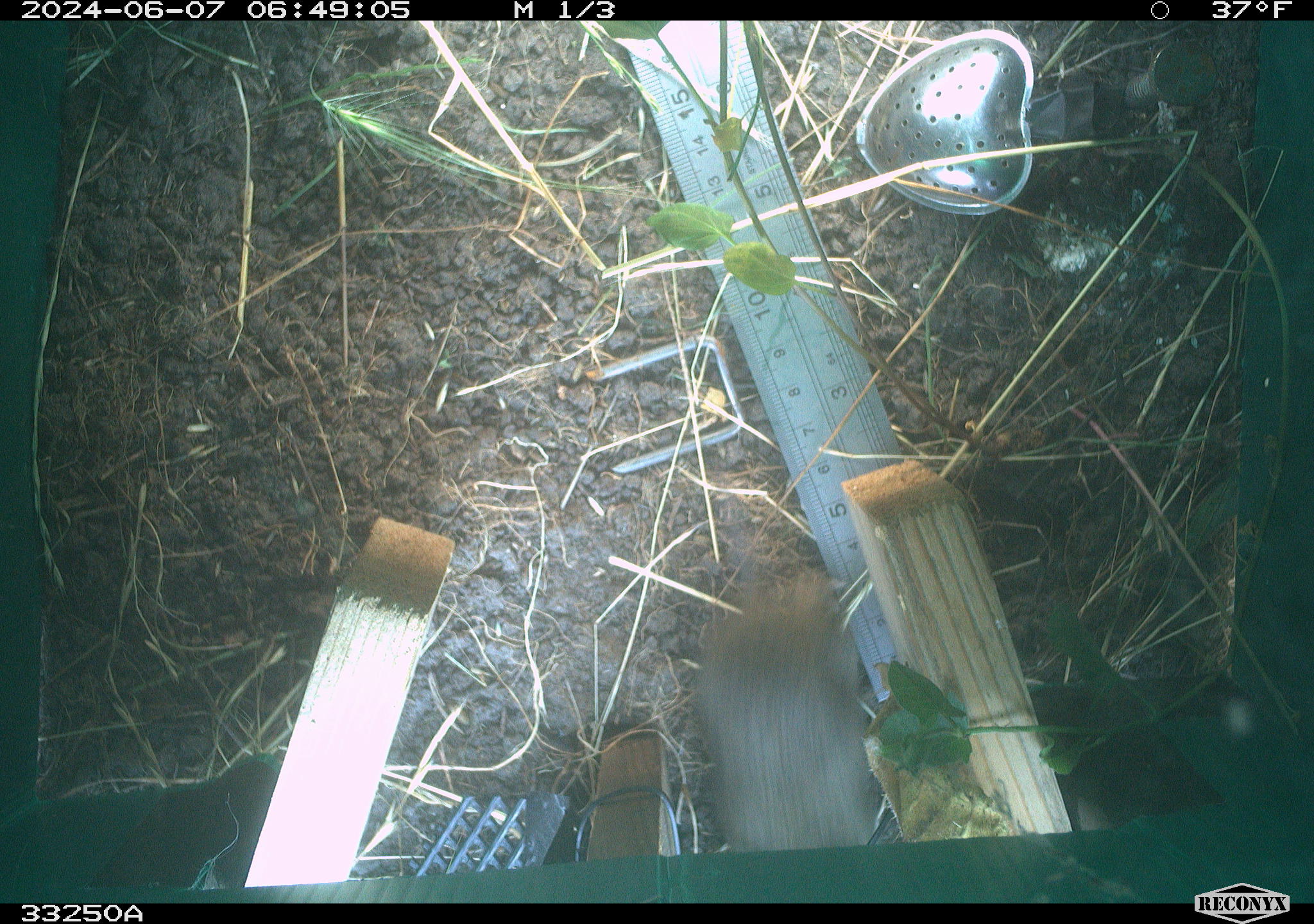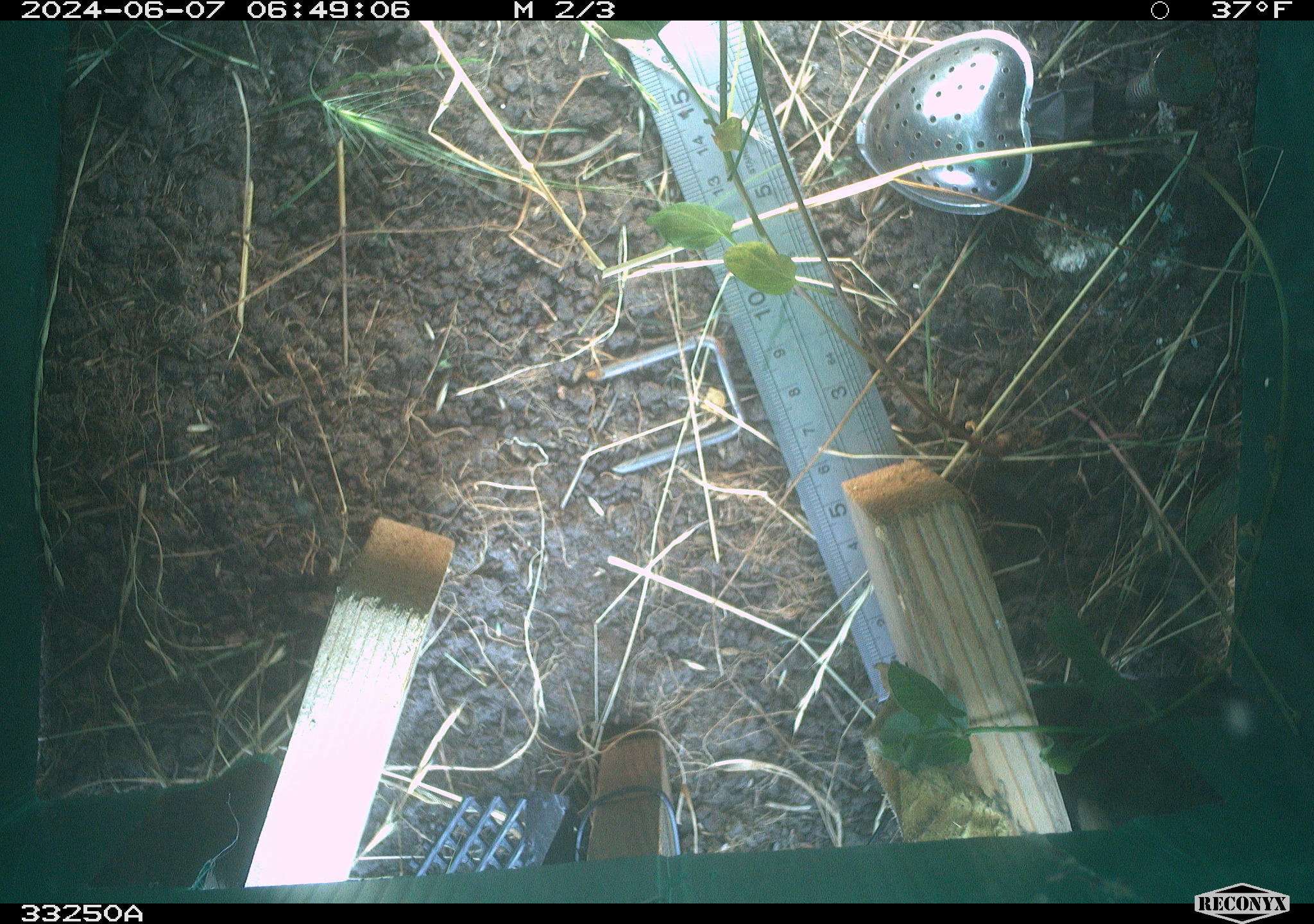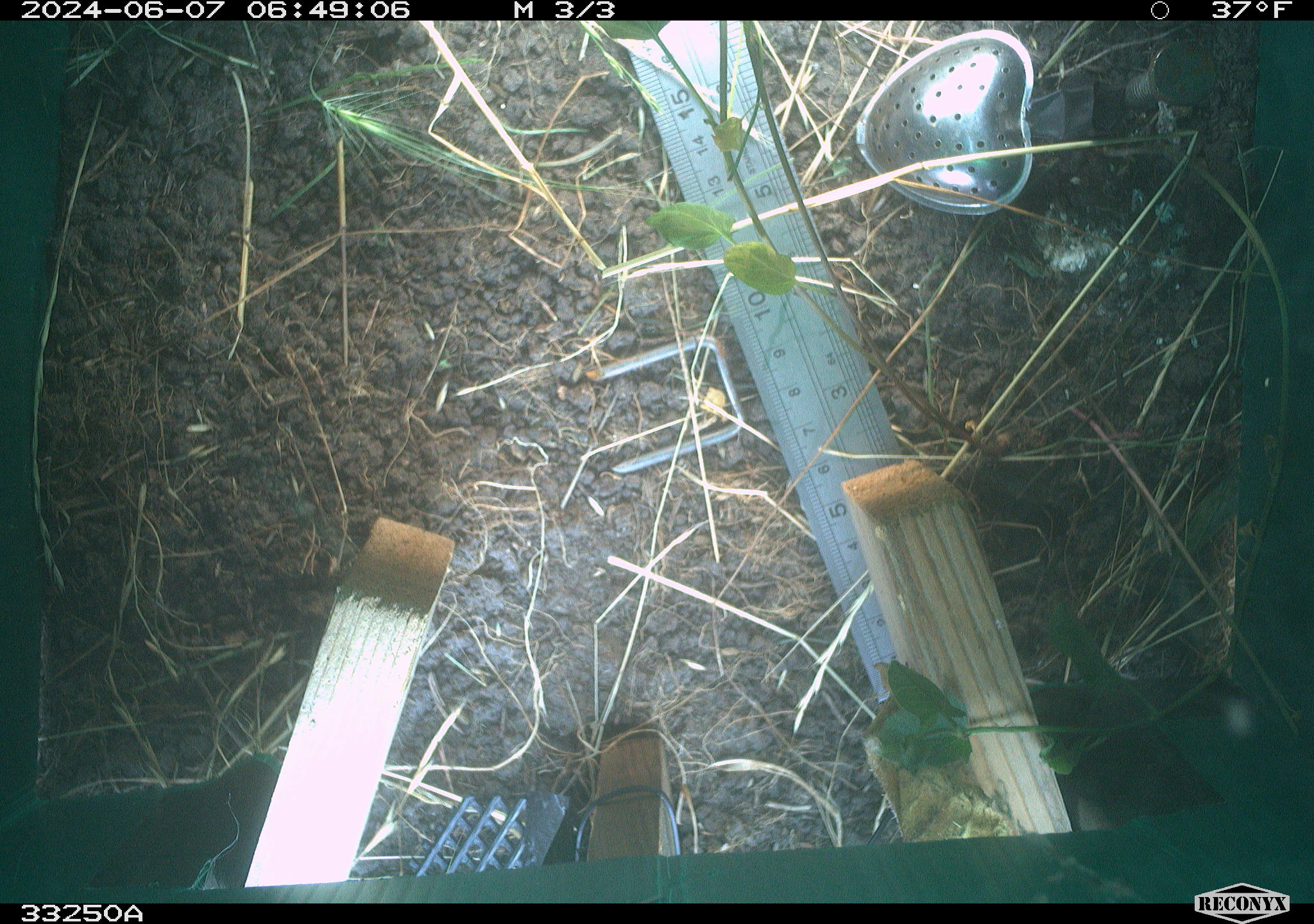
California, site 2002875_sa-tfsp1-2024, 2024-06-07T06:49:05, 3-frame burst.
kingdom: Animalia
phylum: Chordata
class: Mammalia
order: Rodentia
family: Cricetidae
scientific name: Arvicolinae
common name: voles, lemmings, and muskrats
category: arvicolinae subfamily